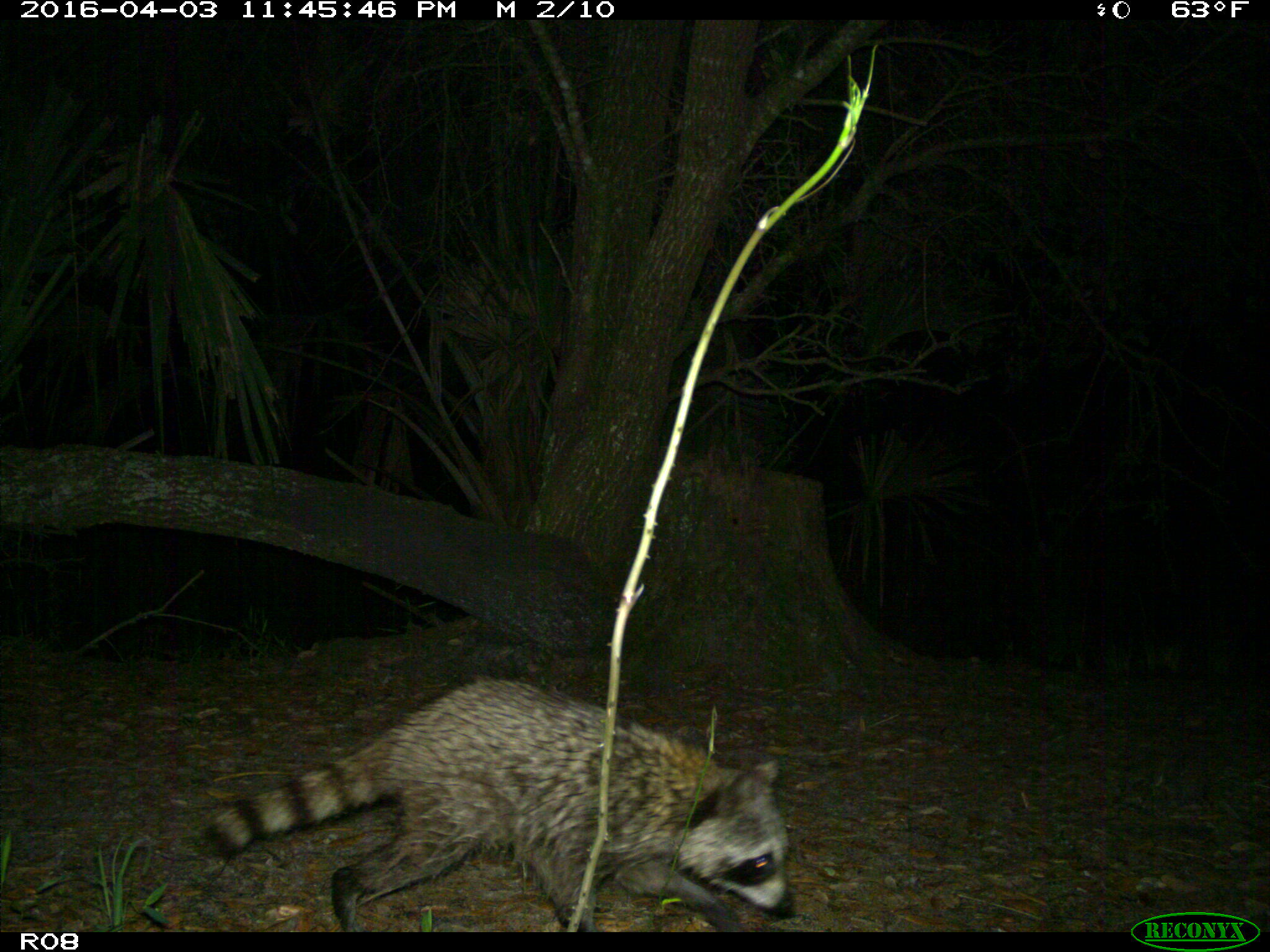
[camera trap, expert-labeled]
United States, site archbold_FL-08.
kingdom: Animalia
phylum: Chordata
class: Mammalia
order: Carnivora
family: Procyonidae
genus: Procyon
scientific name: Procyon lotor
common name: common raccoon